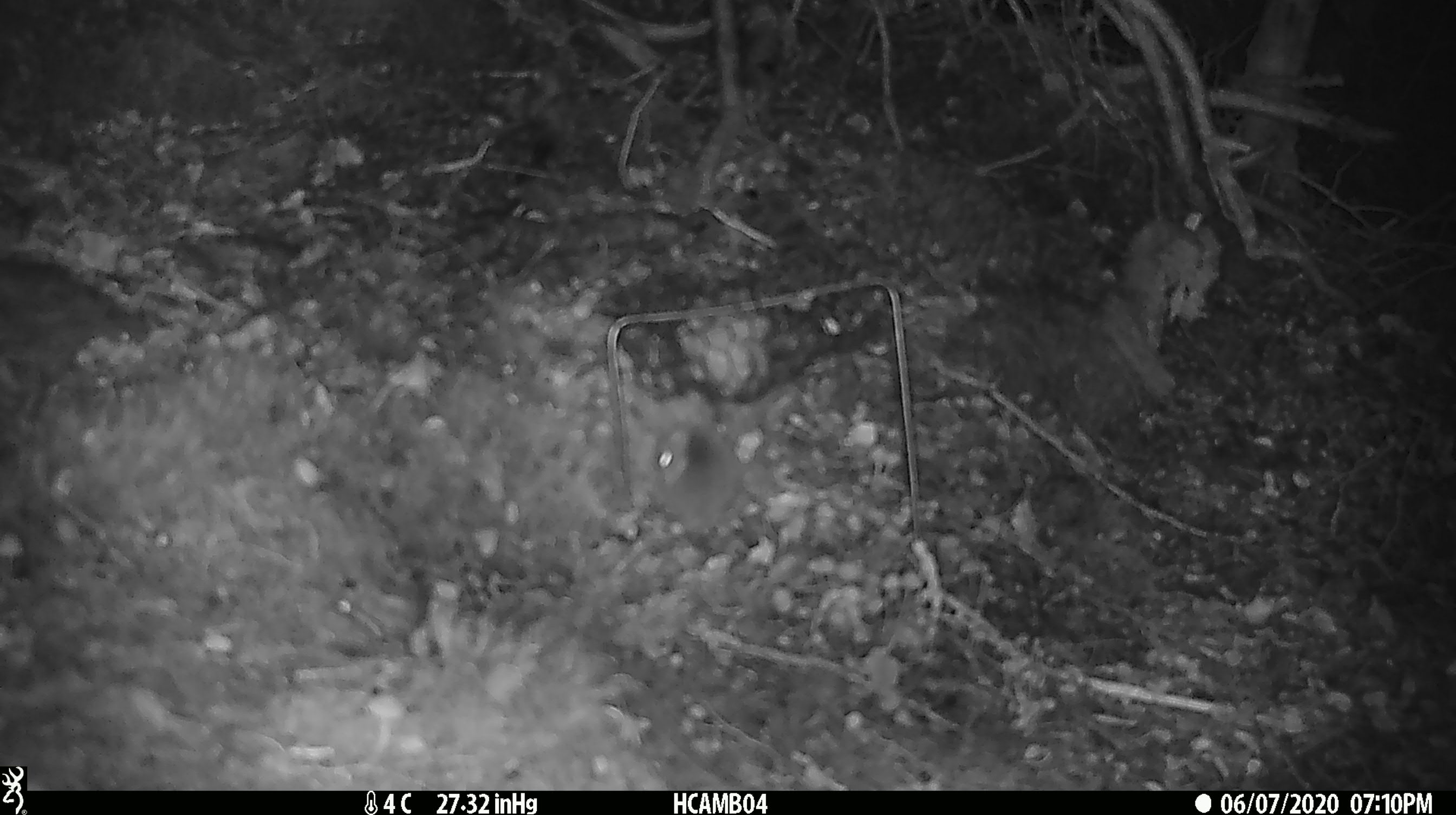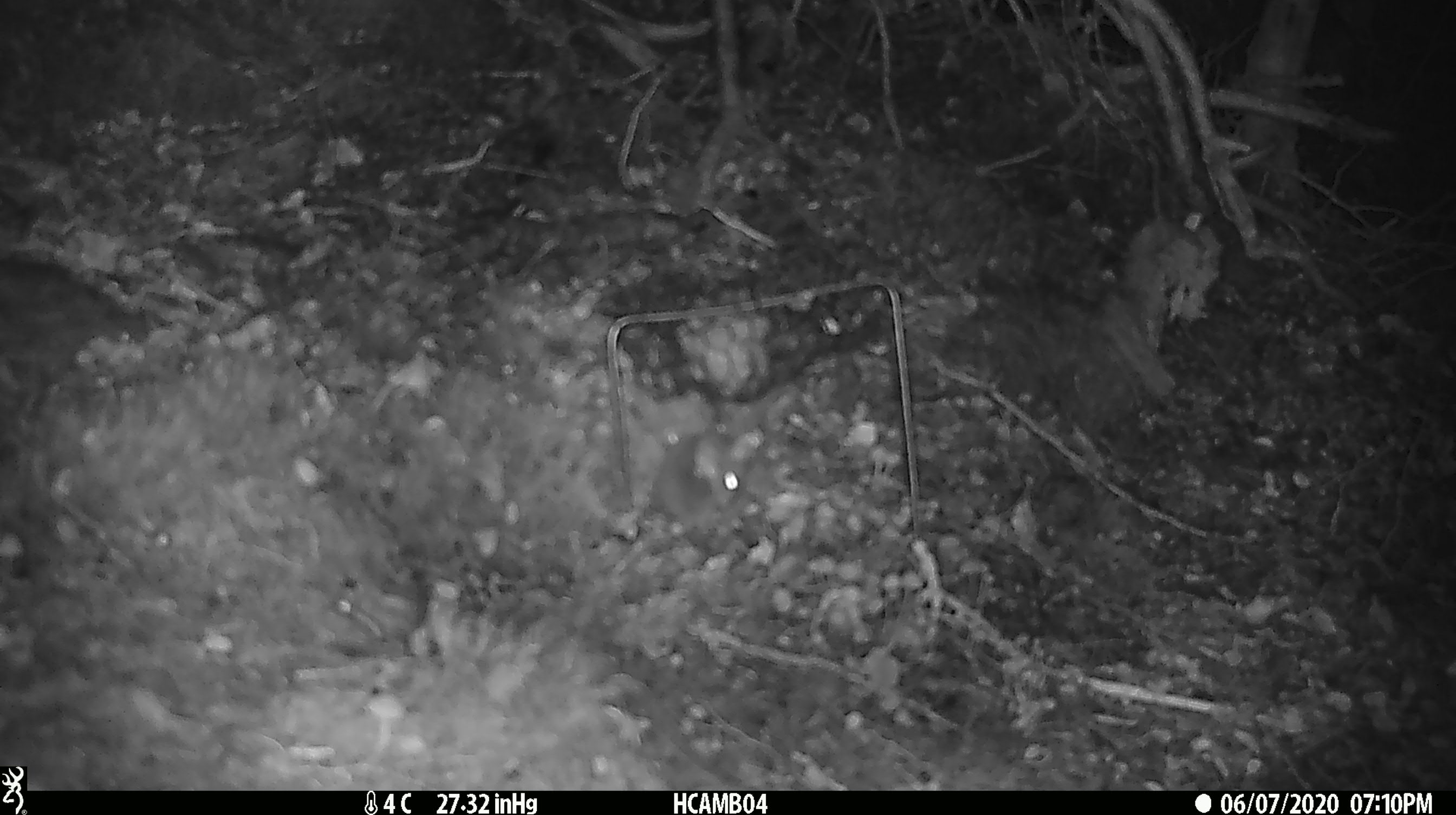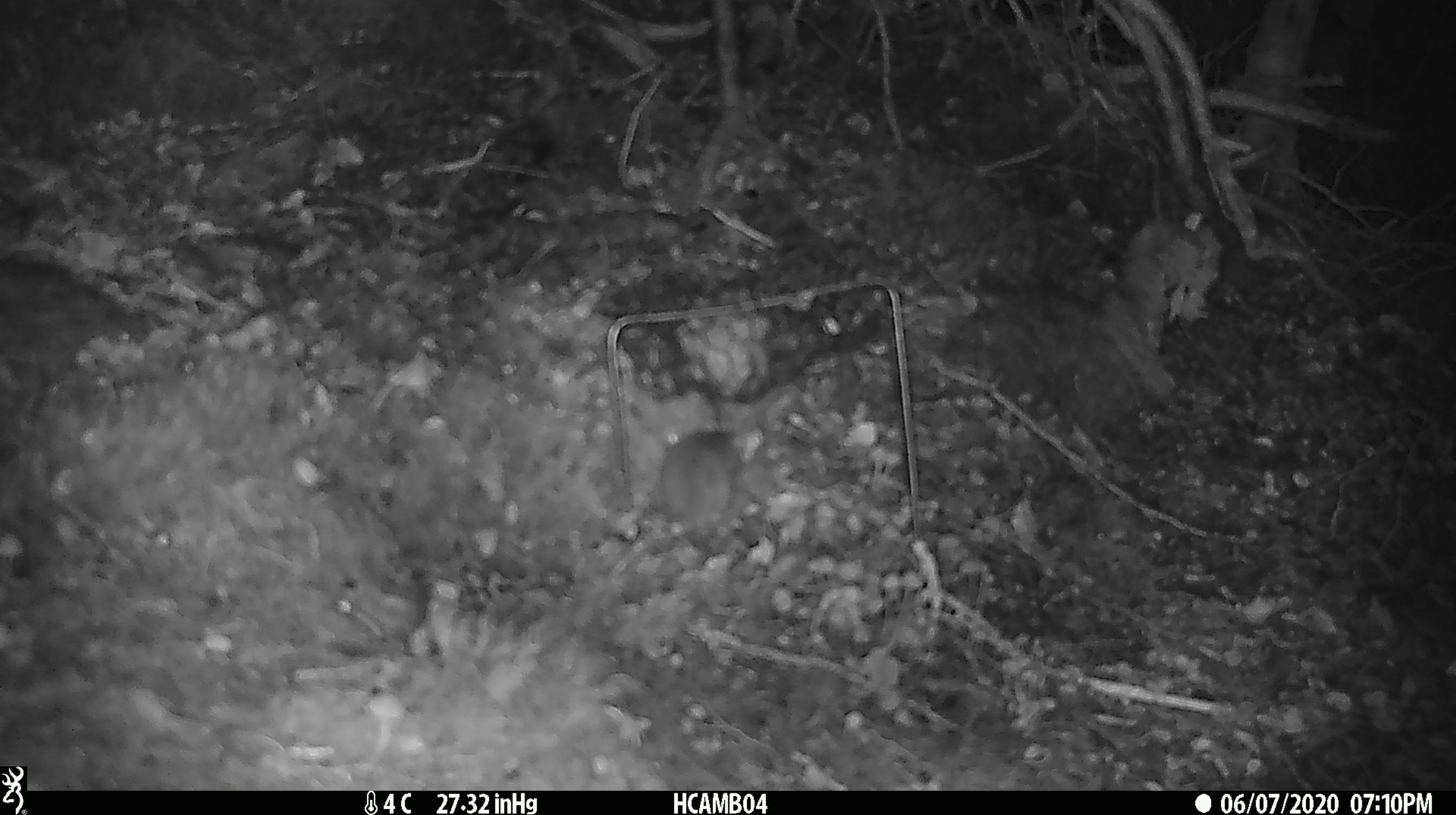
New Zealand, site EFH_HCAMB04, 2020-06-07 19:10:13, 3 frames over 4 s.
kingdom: Animalia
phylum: Chordata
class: Mammalia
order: Rodentia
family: Muridae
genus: Mus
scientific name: Mus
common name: mouse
Mouse (Mus).